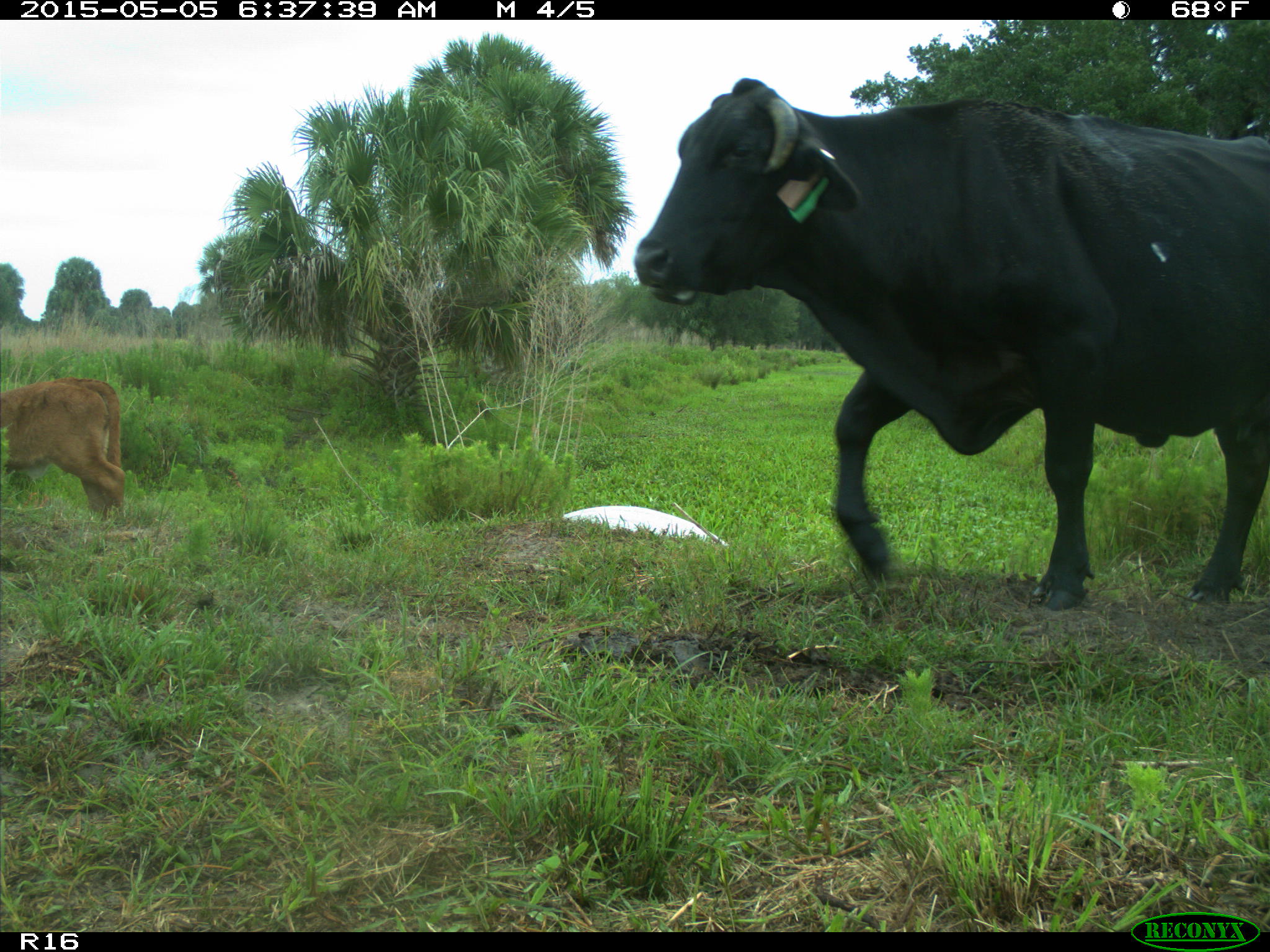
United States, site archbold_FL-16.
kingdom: Animalia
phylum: Chordata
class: Mammalia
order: Artiodactyla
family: Bovidae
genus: Bos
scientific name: Bos taurus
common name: domestic cow